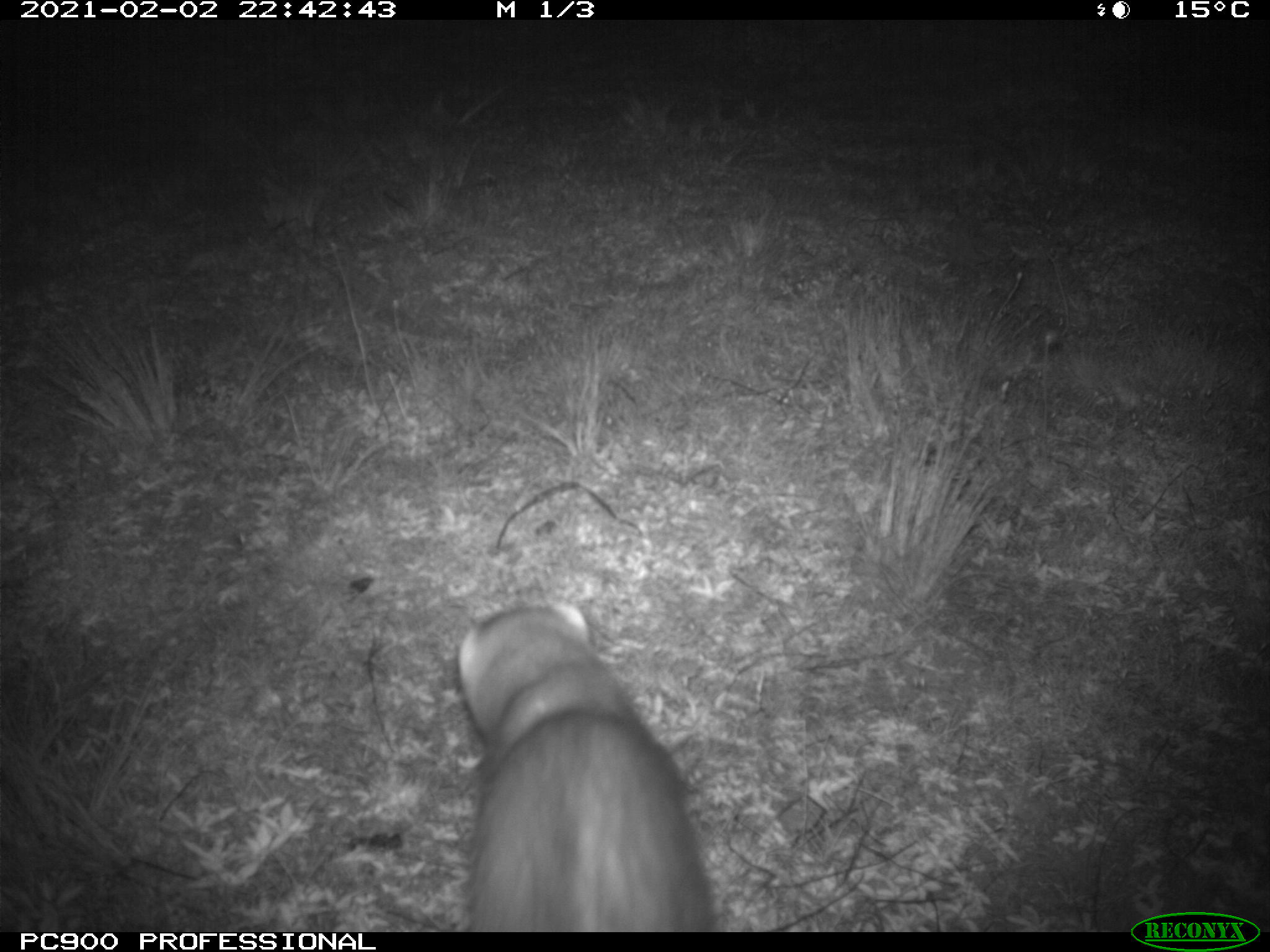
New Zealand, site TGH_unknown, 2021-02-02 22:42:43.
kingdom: Animalia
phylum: Chordata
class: Mammalia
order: Carnivora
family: Mustelidae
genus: Mustela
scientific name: Mustela furo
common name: ferret